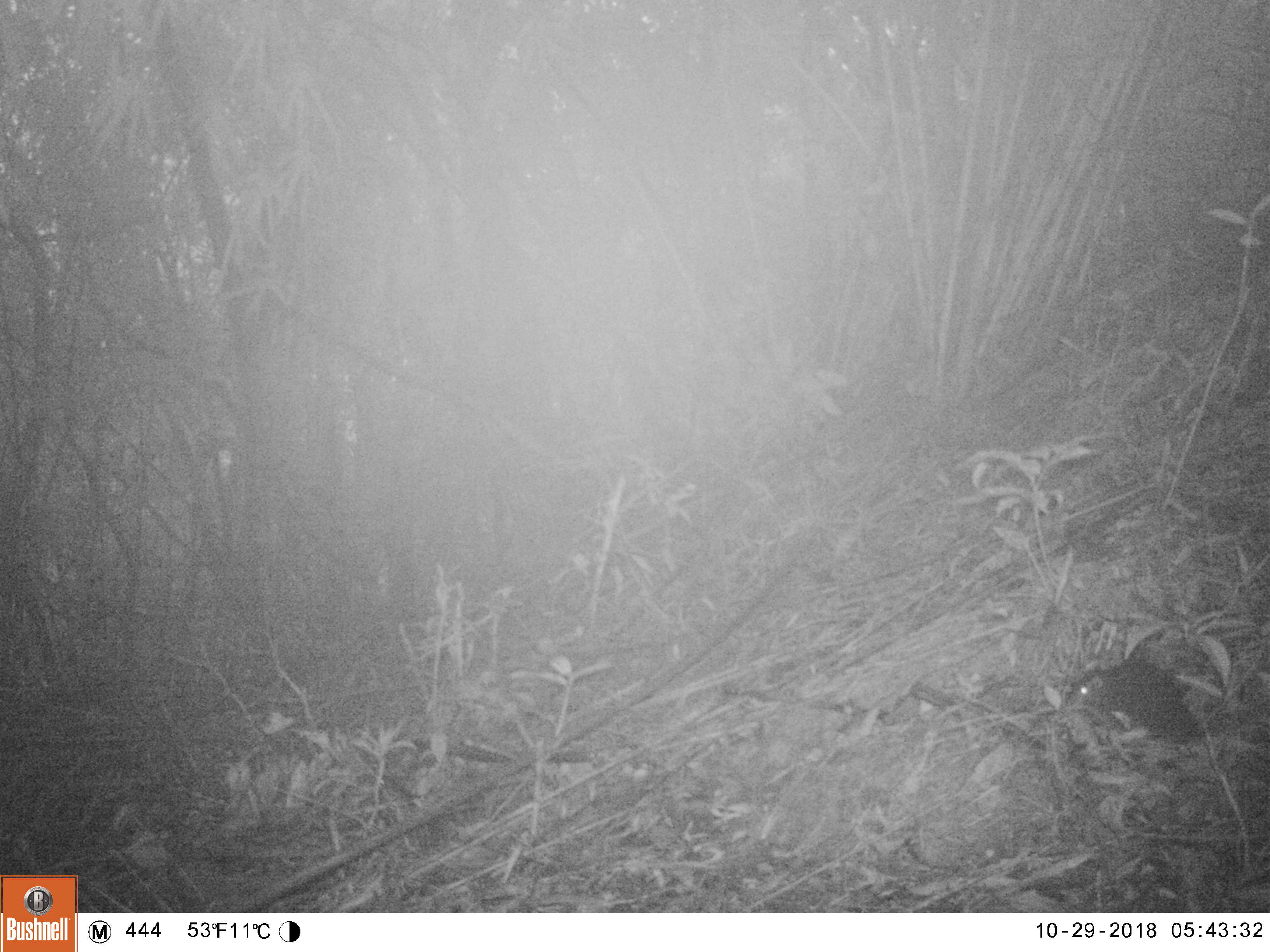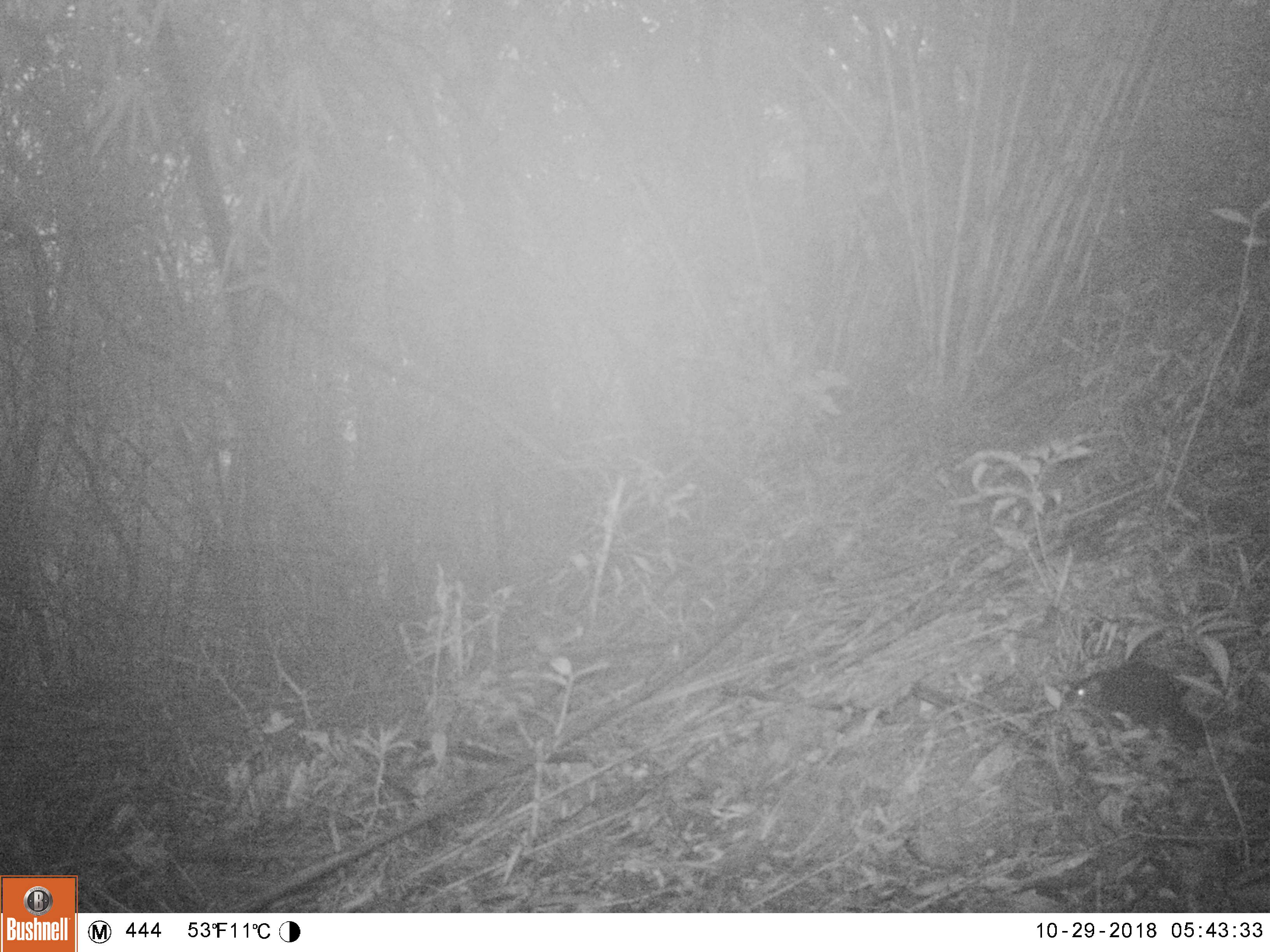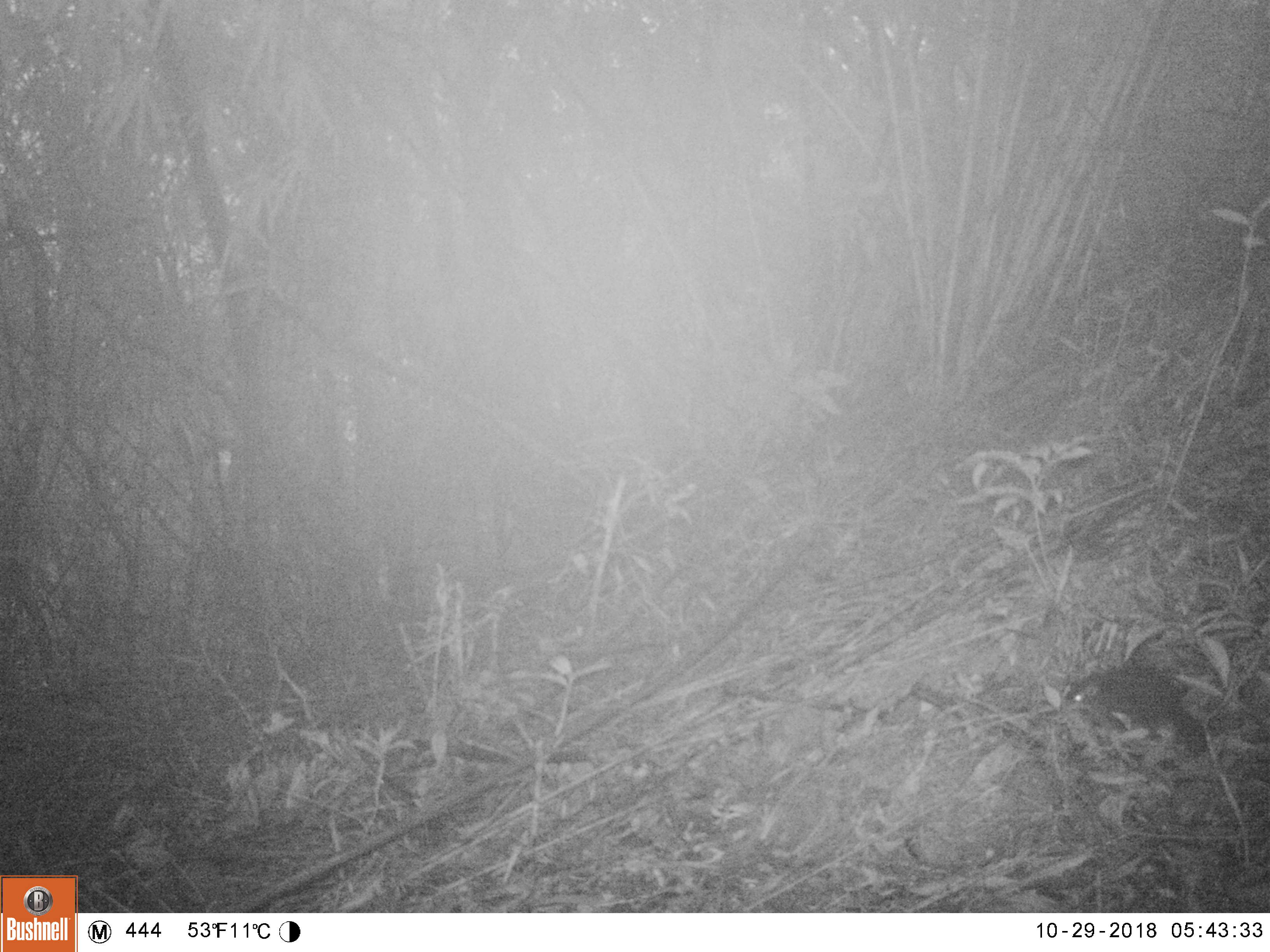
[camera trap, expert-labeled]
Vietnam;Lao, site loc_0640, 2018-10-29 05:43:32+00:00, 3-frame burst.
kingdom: Animalia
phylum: Chordata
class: Mammalia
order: Rodentia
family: Sciuridae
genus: Dremomys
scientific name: Dremomys rufigenis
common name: red-cheeked squirrel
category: red cheeked squirrel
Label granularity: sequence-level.